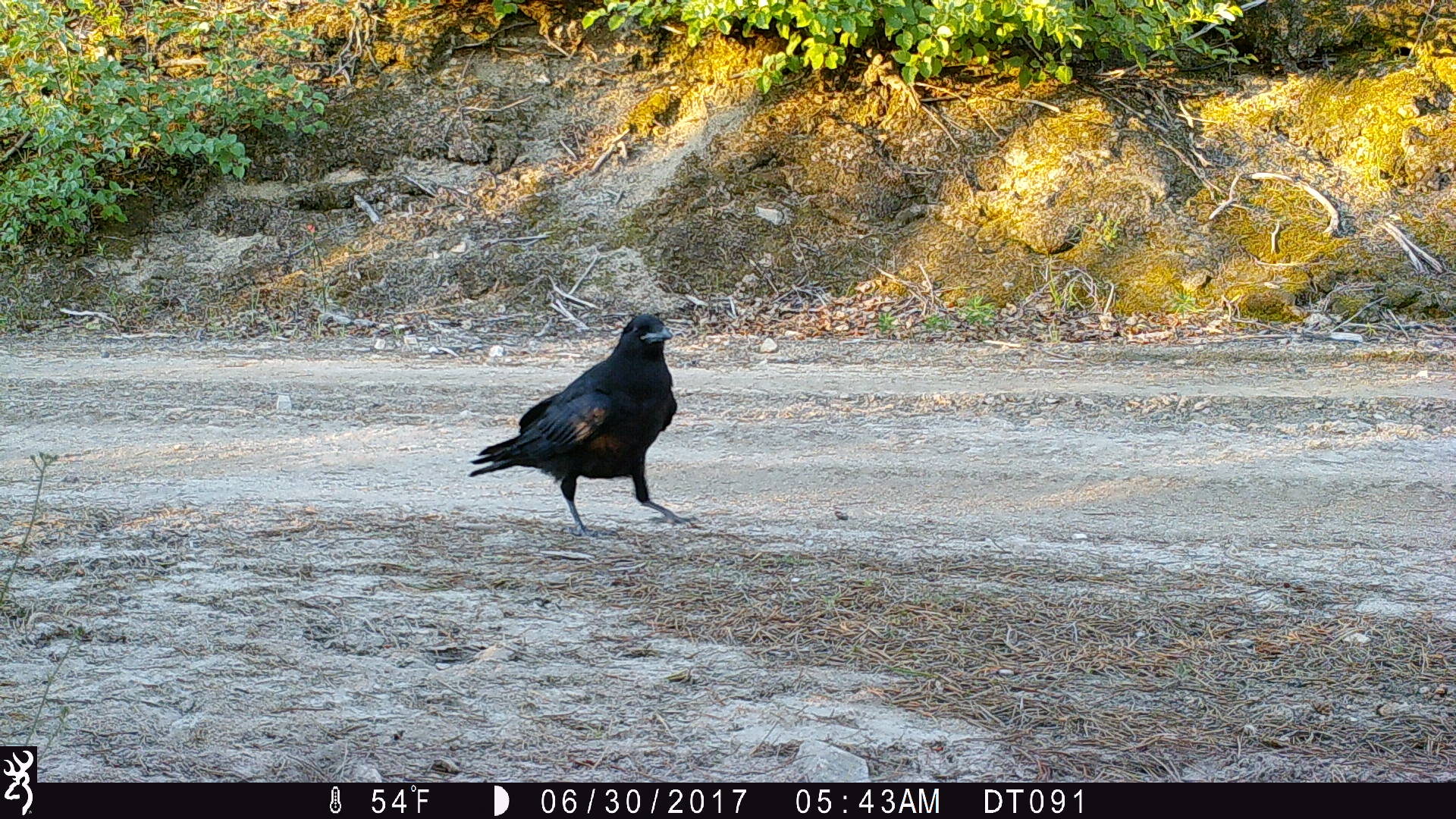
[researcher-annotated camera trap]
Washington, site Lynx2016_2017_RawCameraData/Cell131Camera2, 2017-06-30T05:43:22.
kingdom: Animalia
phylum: Chordata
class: Aves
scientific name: Aves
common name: birds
Aves (birds). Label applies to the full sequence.